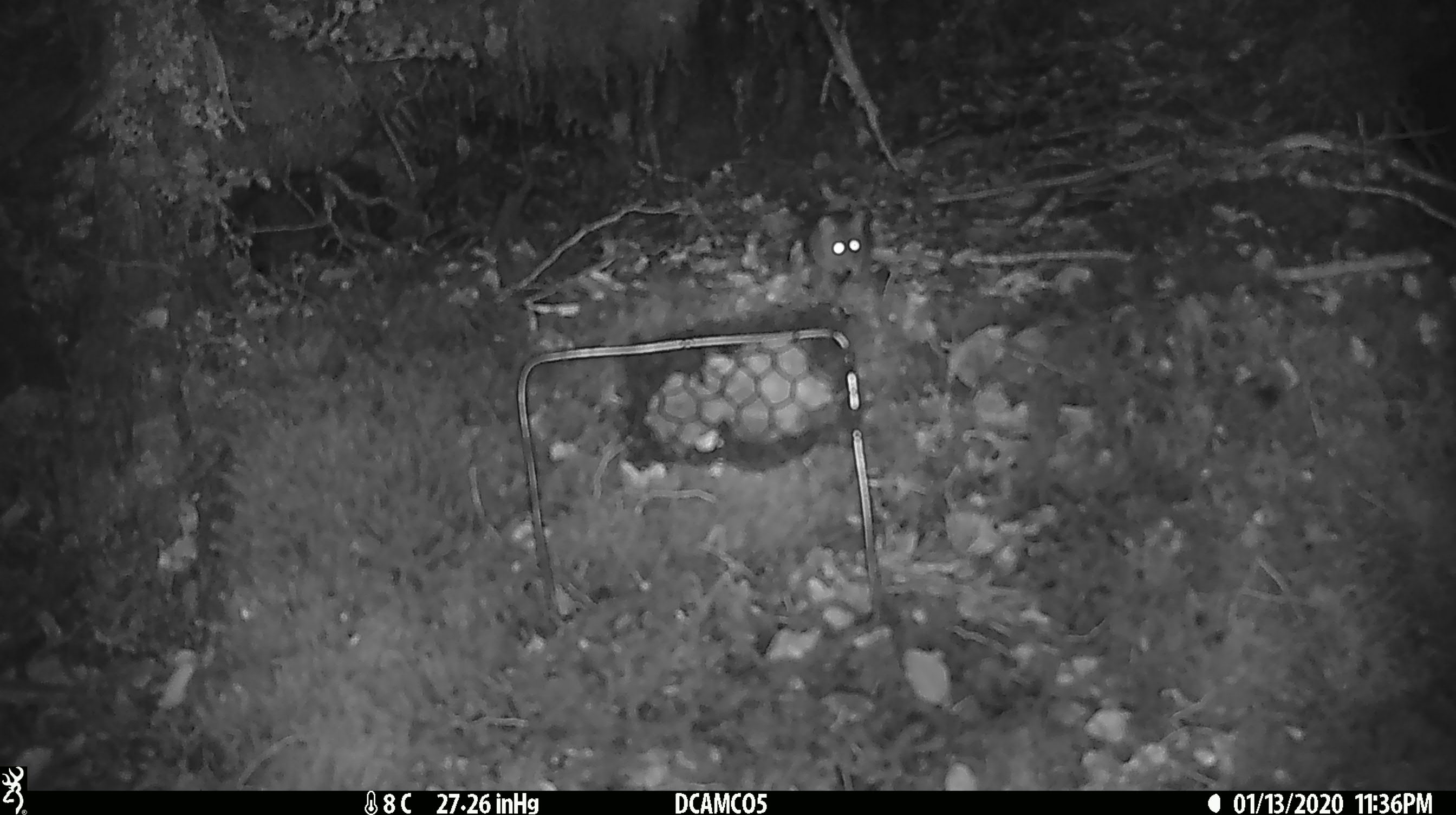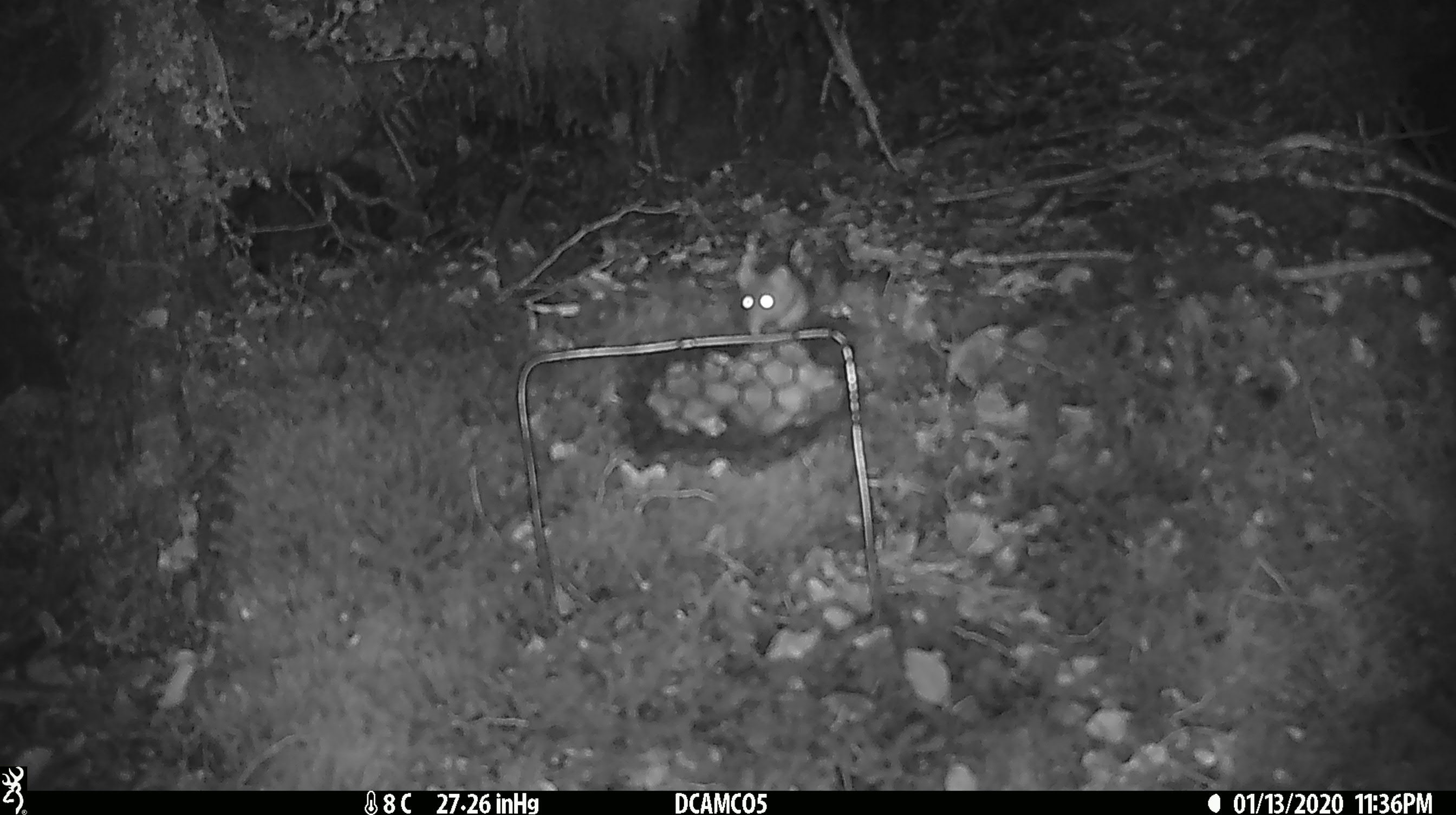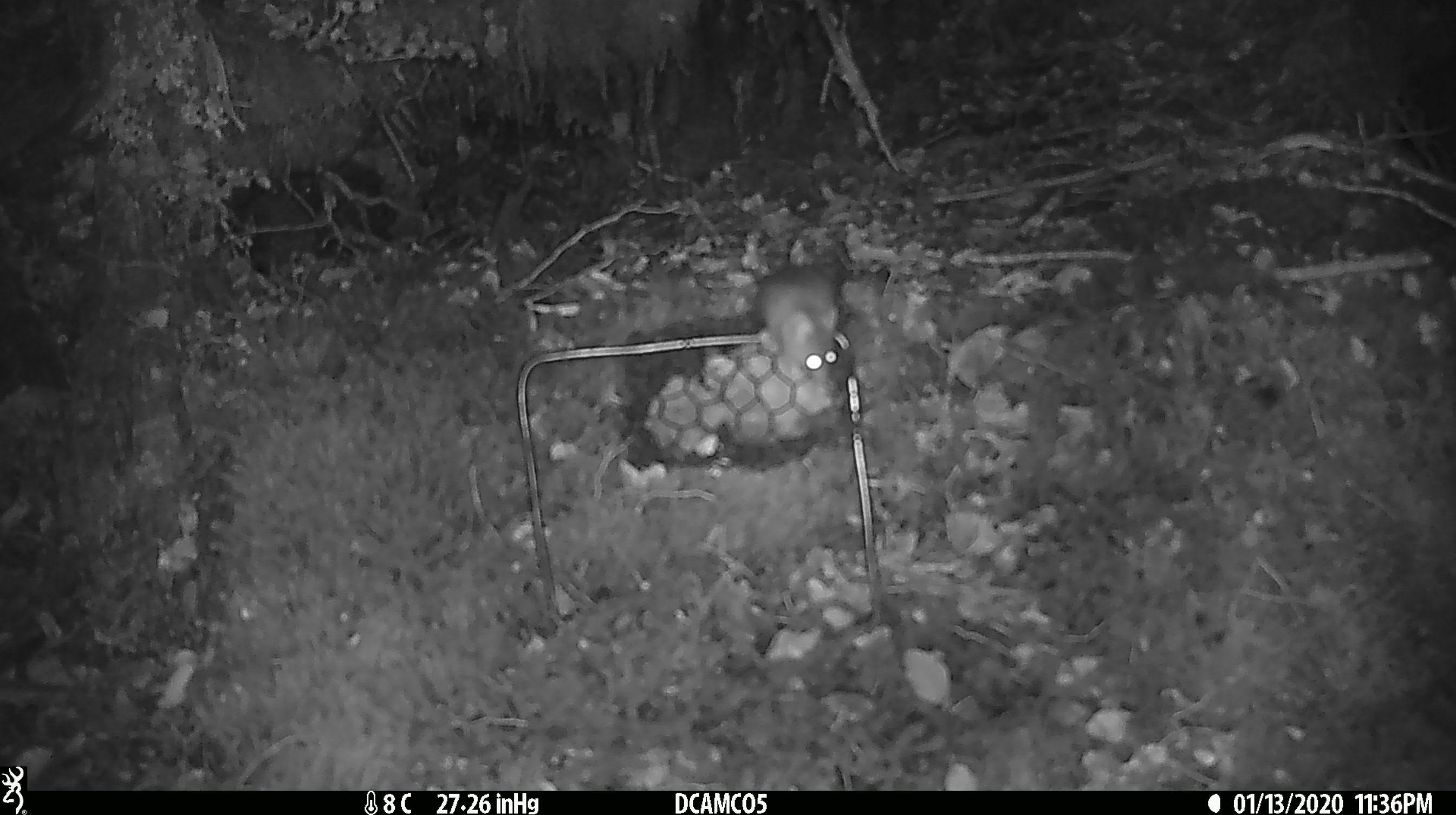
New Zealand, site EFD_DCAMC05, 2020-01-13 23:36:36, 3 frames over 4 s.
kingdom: Animalia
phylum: Chordata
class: Mammalia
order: Rodentia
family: Muridae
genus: Mus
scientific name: Mus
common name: mouse